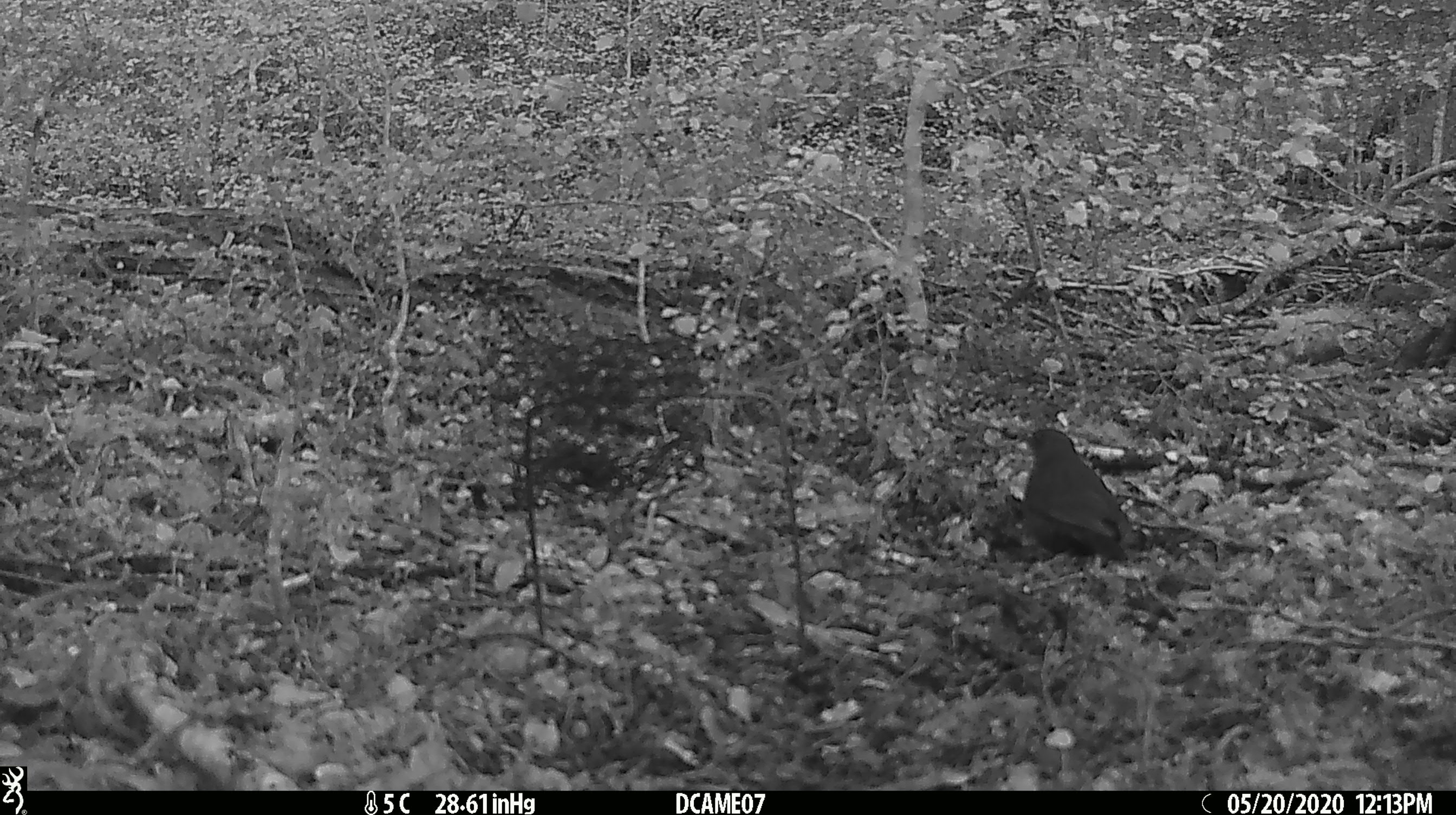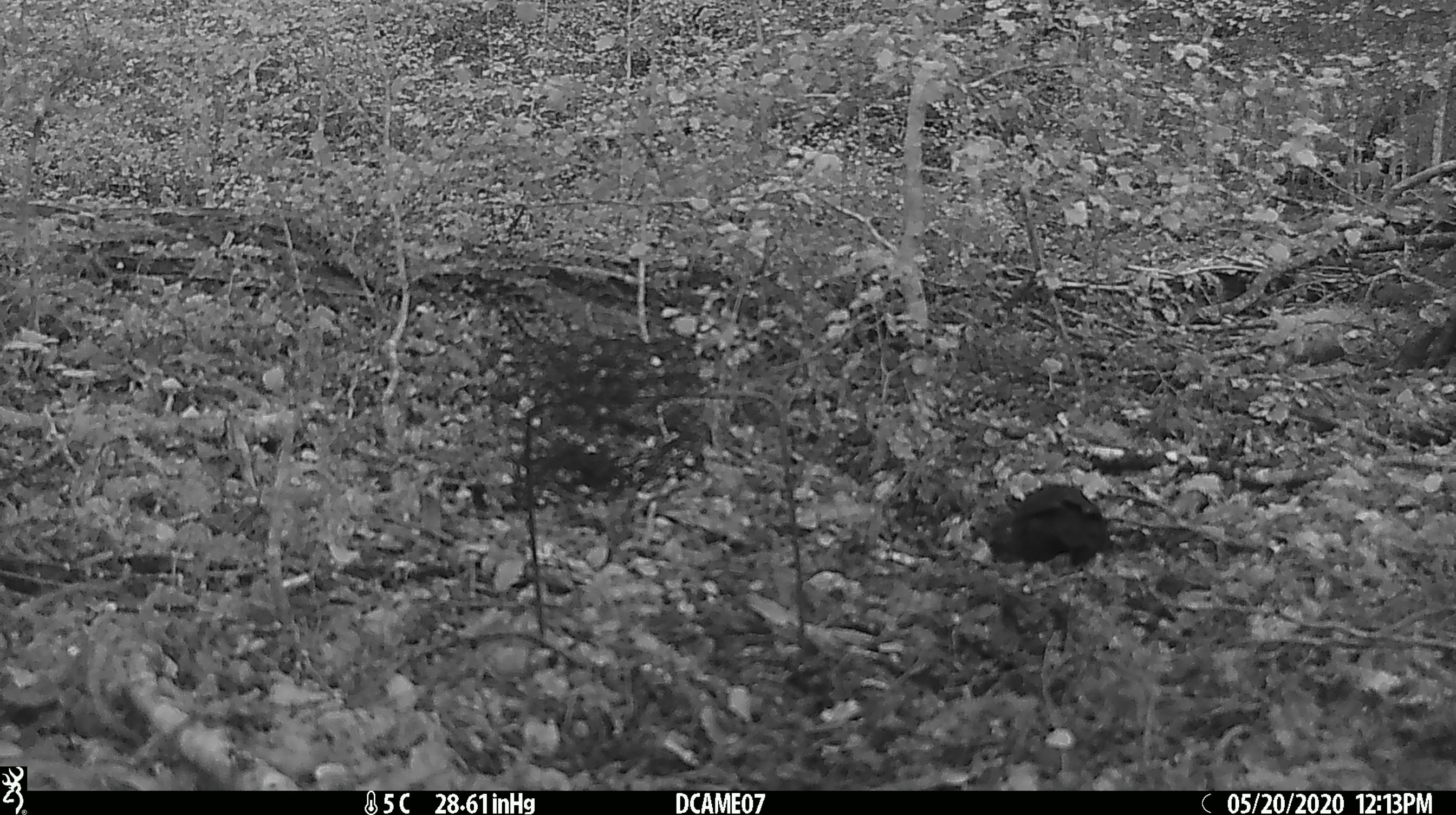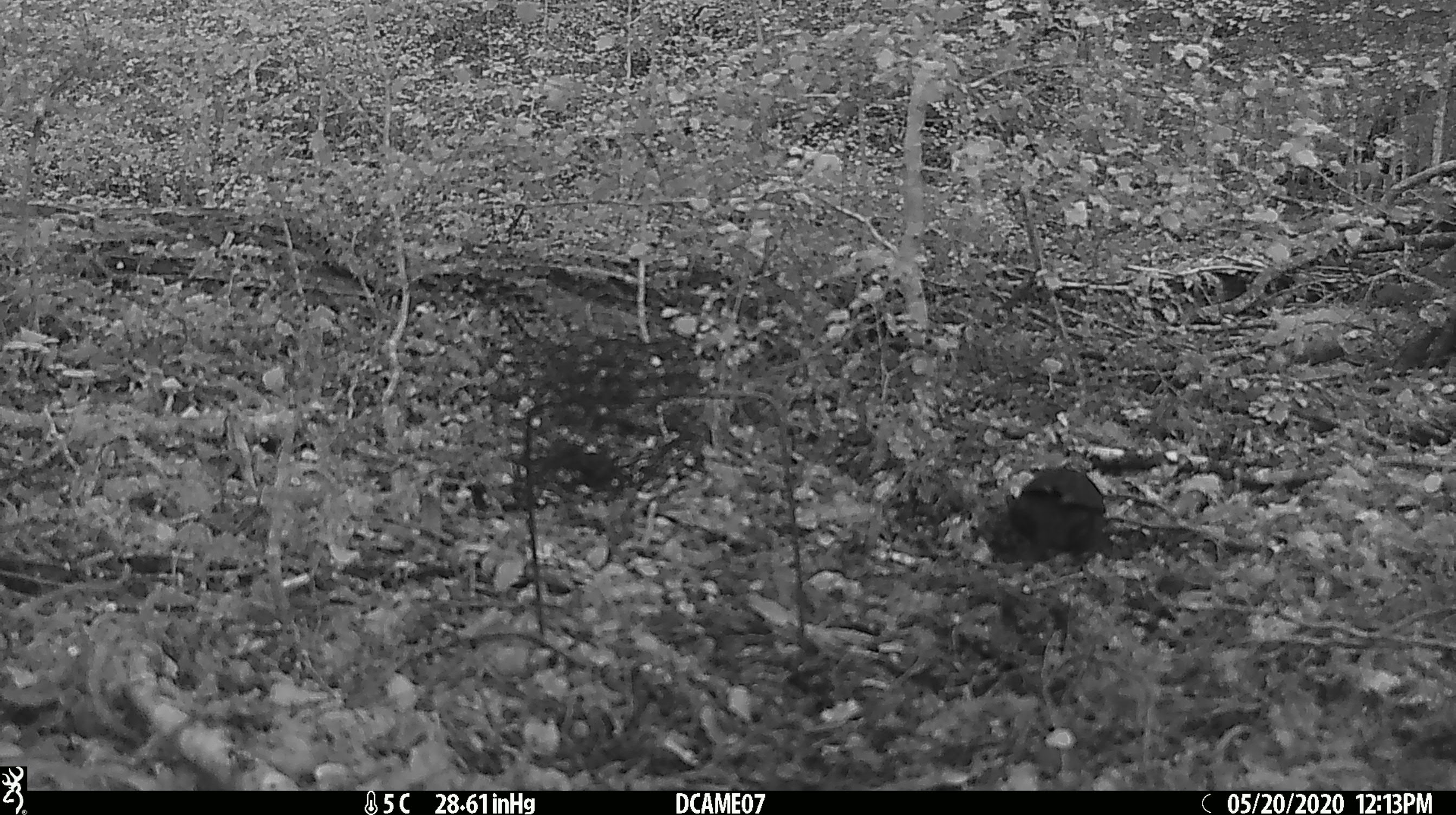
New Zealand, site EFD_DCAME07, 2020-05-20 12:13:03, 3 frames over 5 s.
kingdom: Animalia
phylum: Chordata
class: Aves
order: Passeriformes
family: Turdidae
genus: Turdus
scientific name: Turdus merula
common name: eurasian blackbird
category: blackbird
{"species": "blackbird (eurasian blackbird) (Turdus merula)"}